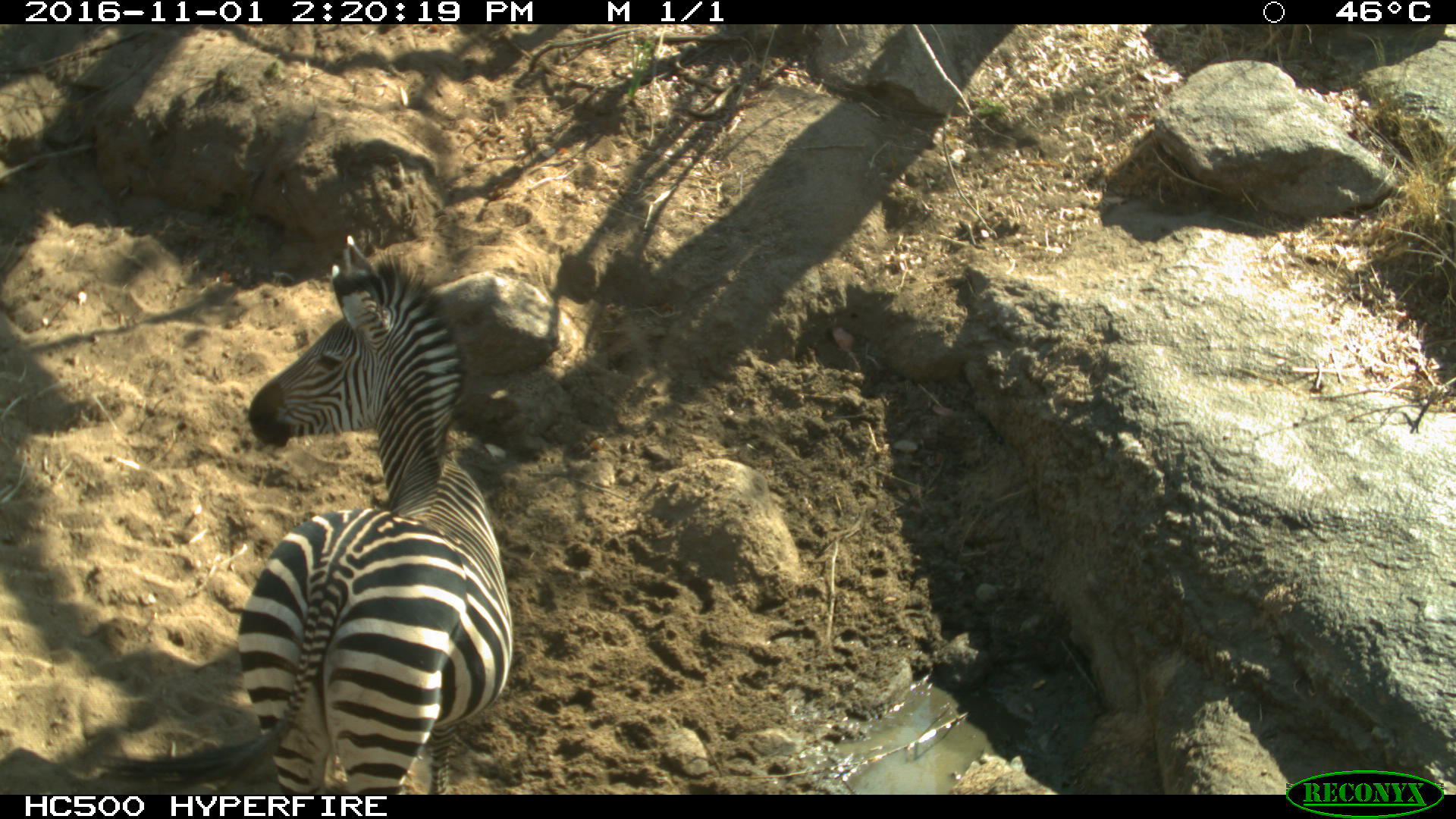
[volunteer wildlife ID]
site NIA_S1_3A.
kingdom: Animalia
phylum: Chordata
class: Mammalia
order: Perissodactyla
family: Equidae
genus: Equus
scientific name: Equus quagga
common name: plains zebra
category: zebraplains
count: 1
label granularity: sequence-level